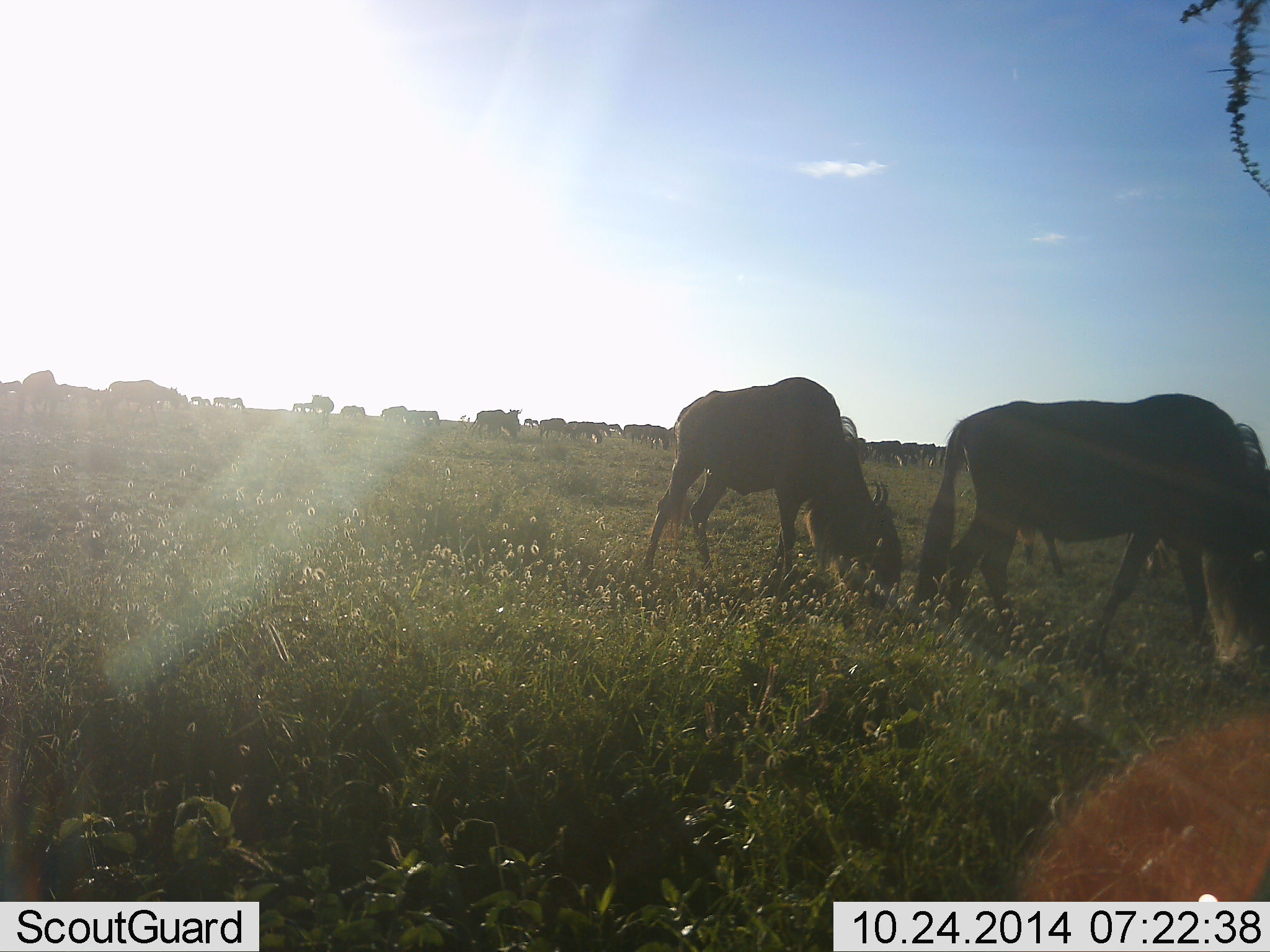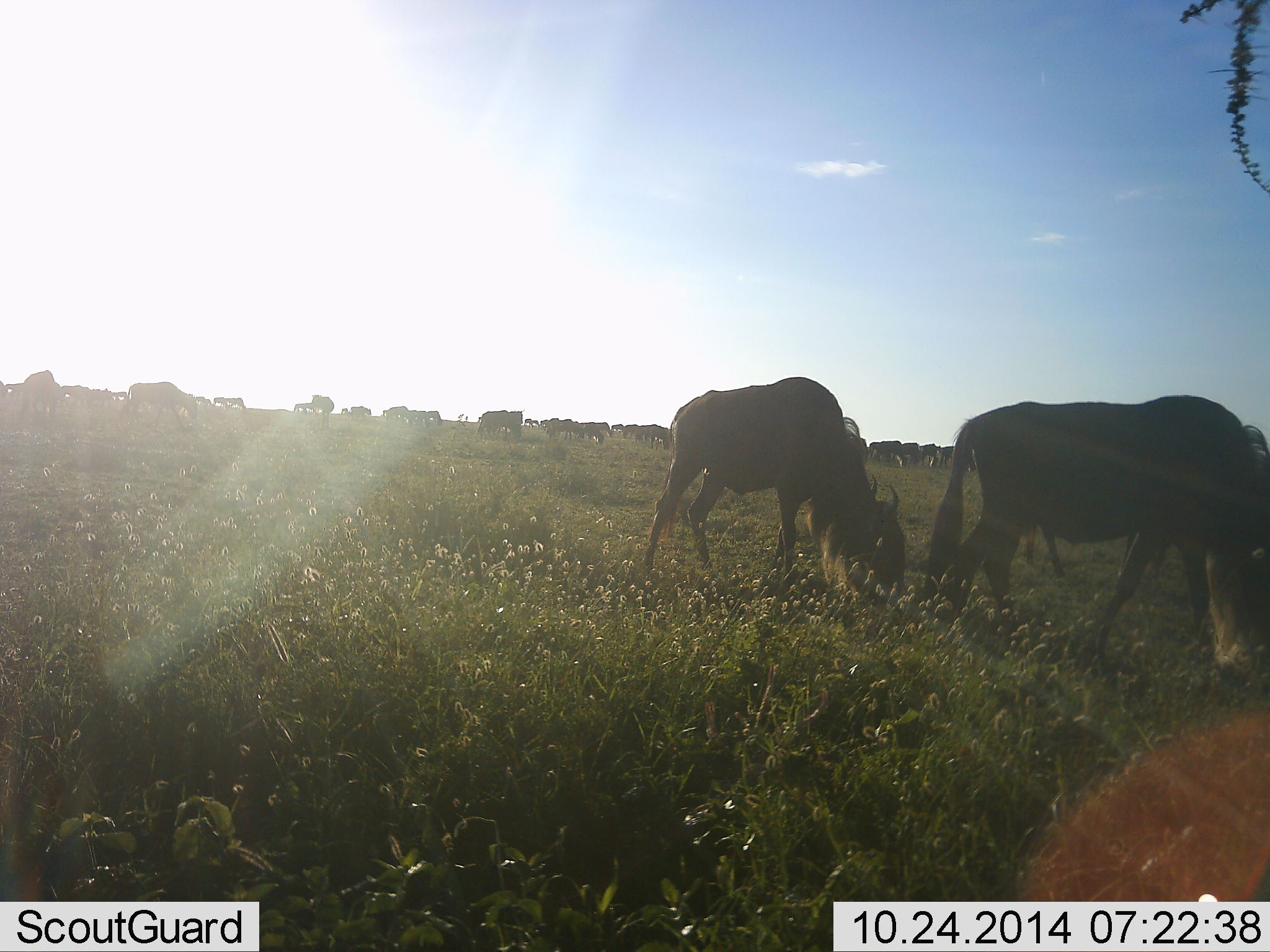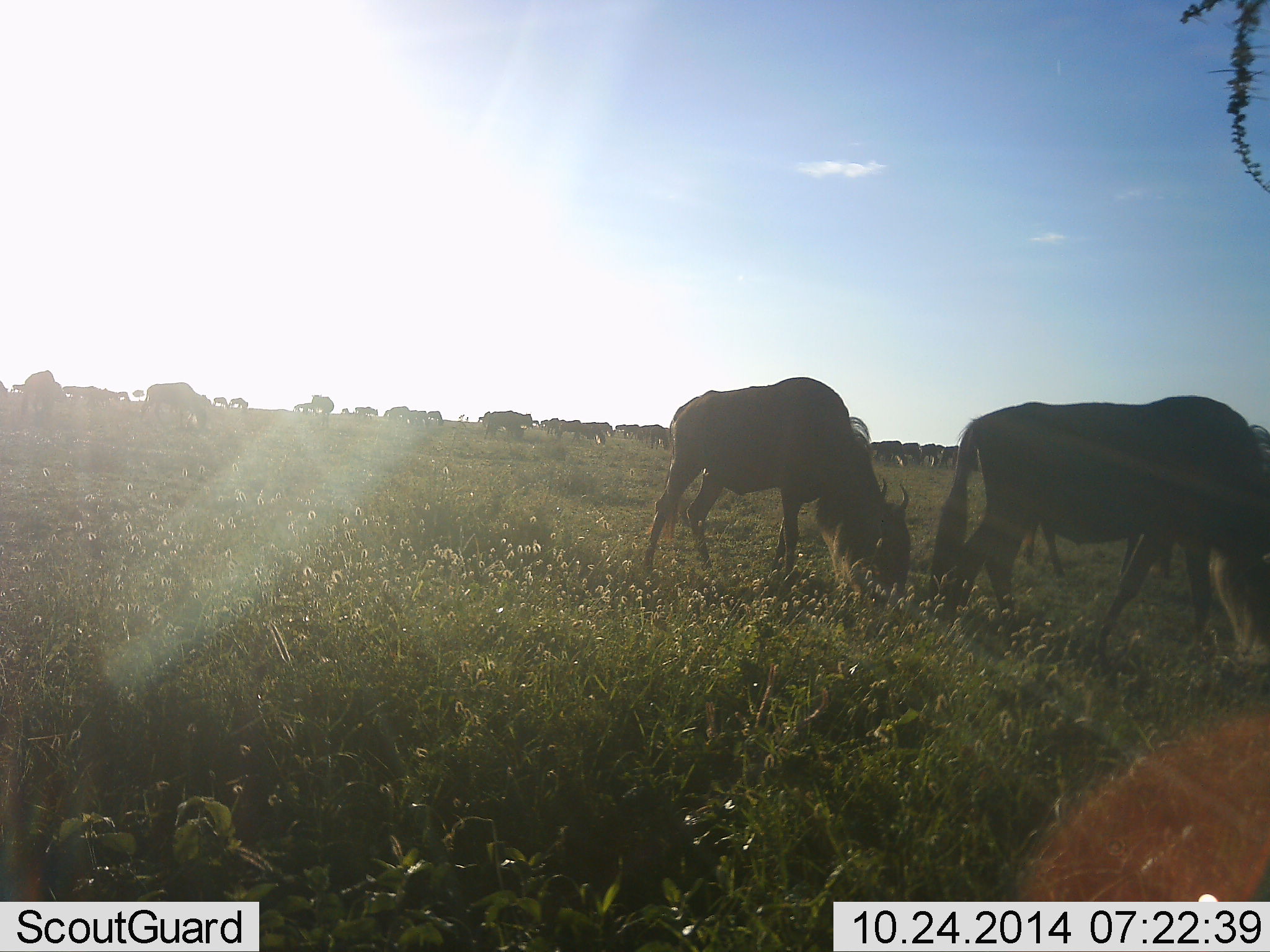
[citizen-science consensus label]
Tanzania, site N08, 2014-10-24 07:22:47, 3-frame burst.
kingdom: Animalia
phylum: Chordata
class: Mammalia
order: Artiodactyla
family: Bovidae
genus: Connochaetes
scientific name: Connochaetes taurinus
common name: blue wildebeest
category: wildebeest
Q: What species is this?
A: Wildebeest (blue wildebeest) (Connochaetes taurinus).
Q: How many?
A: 11-50.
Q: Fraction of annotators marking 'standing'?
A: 10%.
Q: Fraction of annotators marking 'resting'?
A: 0%.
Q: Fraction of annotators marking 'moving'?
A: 20%.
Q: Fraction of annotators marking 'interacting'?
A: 0%.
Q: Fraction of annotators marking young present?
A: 0%.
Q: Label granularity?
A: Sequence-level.